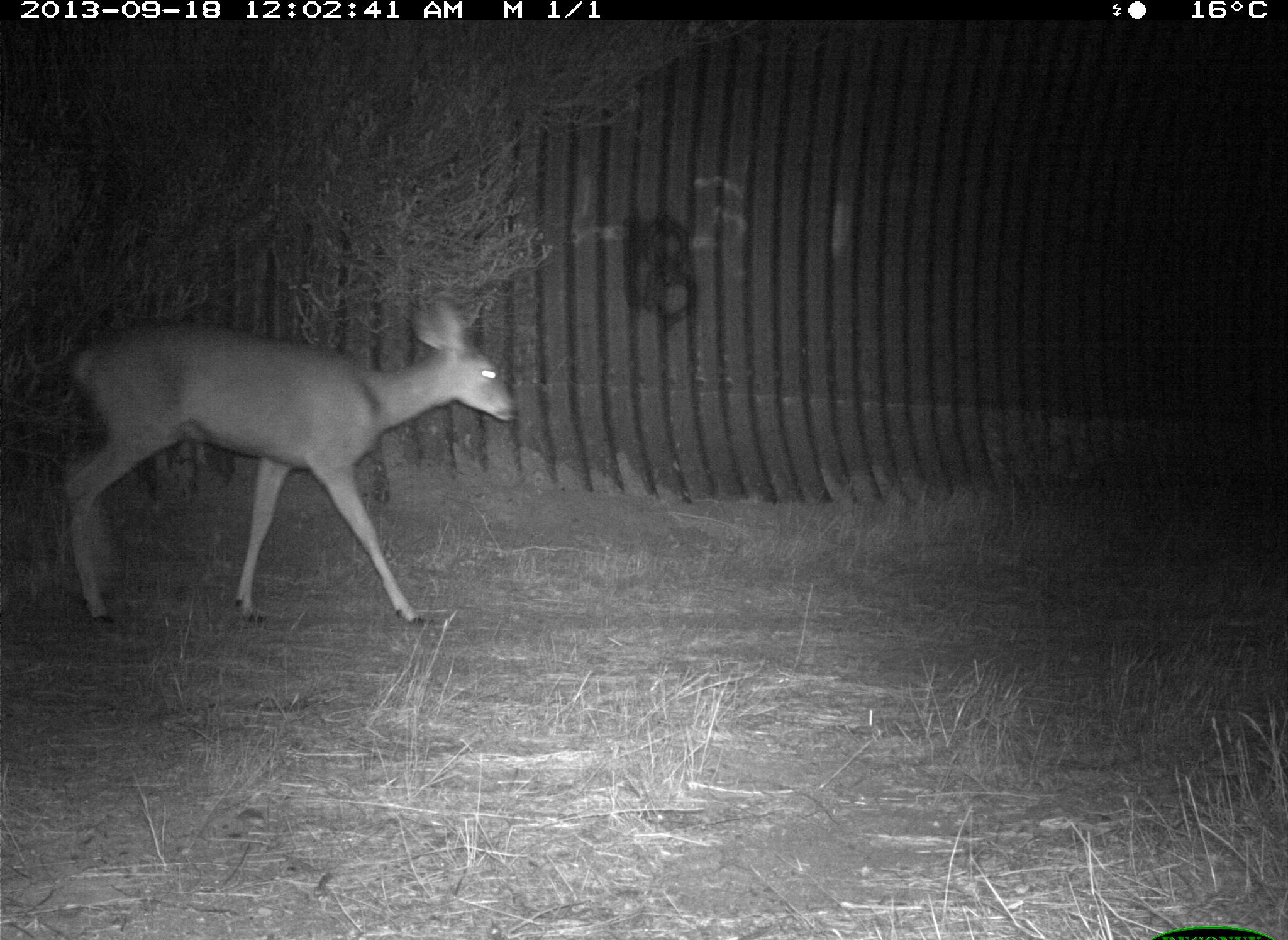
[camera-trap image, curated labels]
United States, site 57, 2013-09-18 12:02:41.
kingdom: Animalia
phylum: Chordata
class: Mammalia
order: Artiodactyla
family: Cervidae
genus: Odocoileus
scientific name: Odocoileus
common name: deer